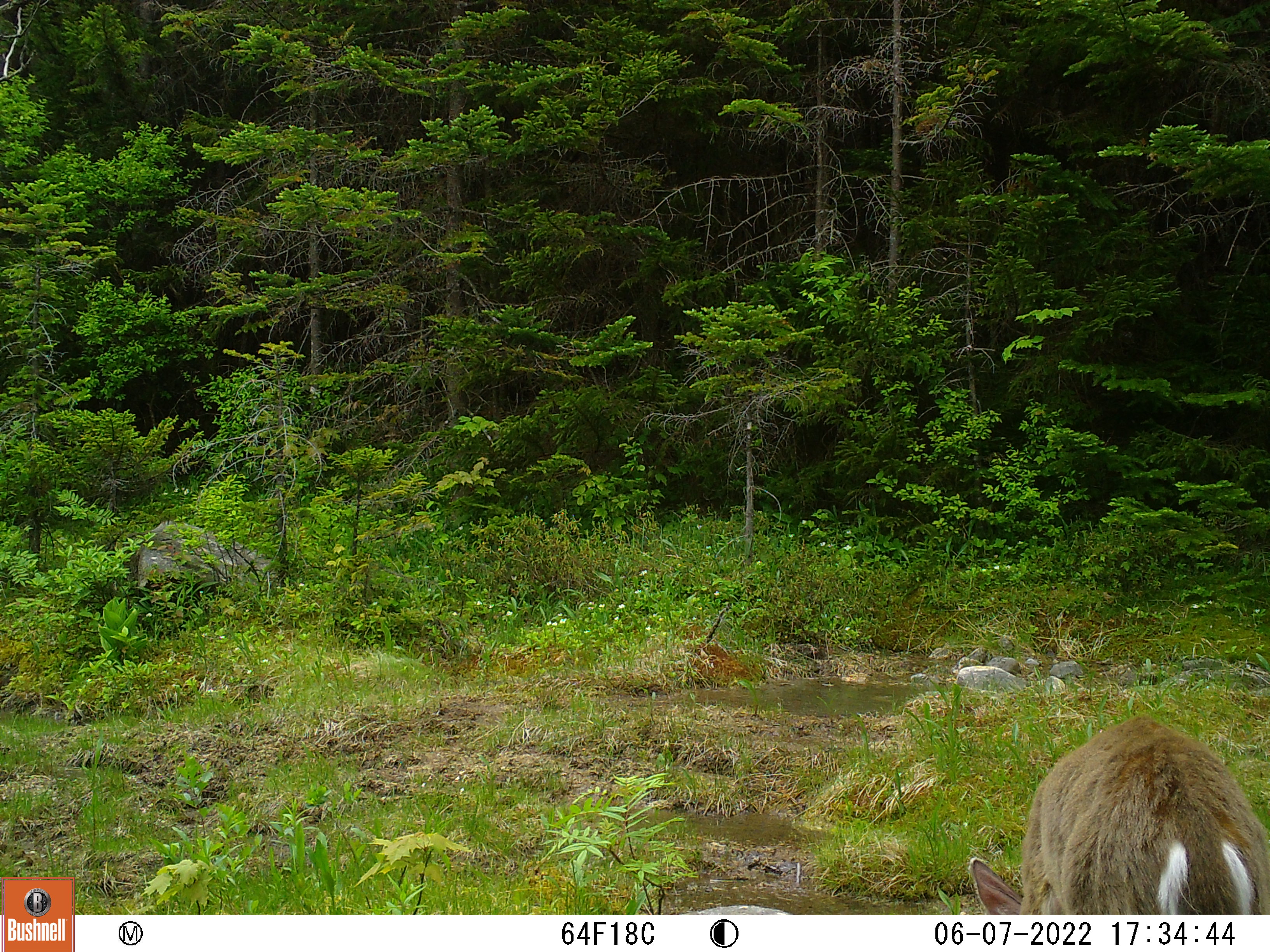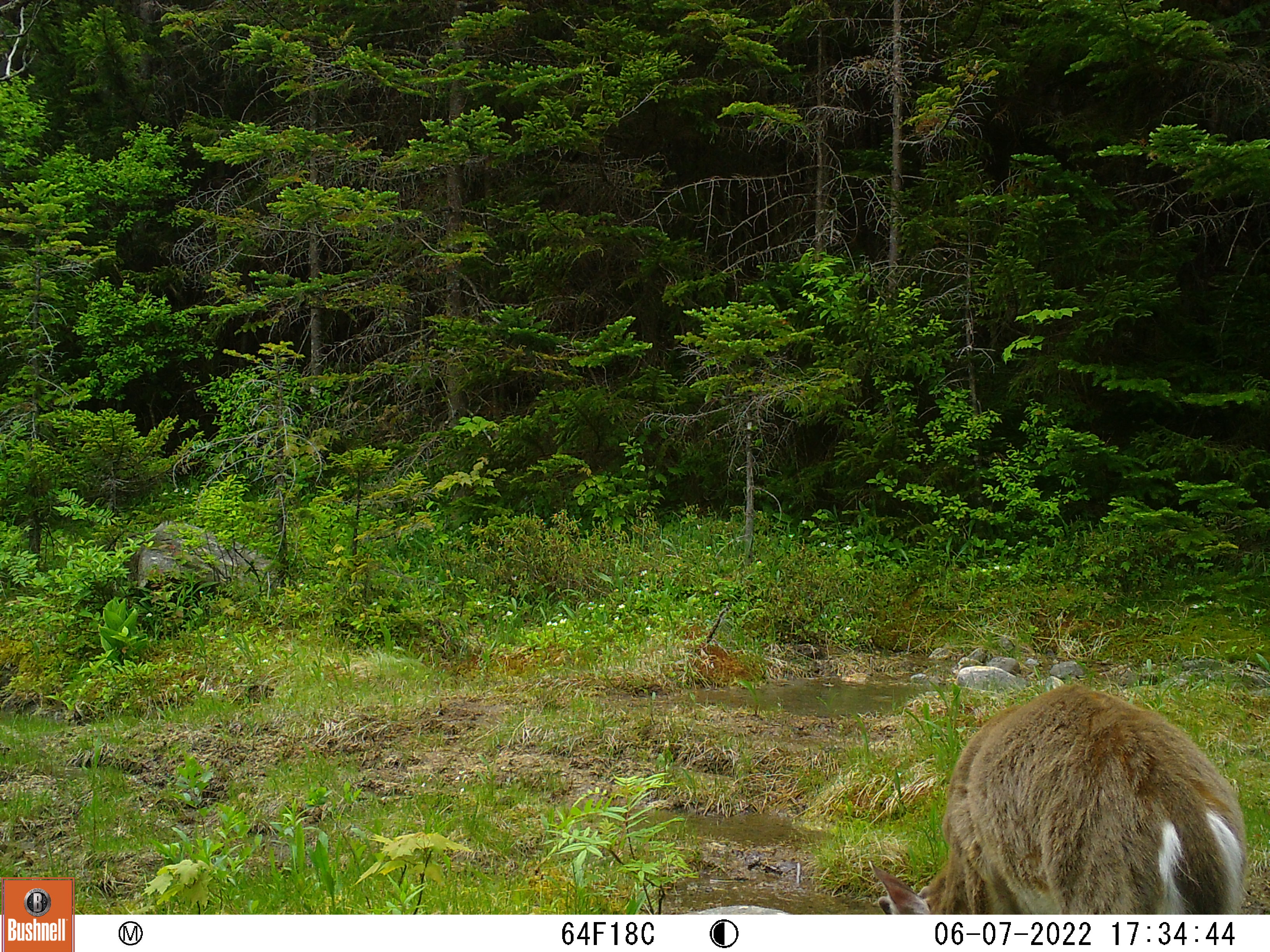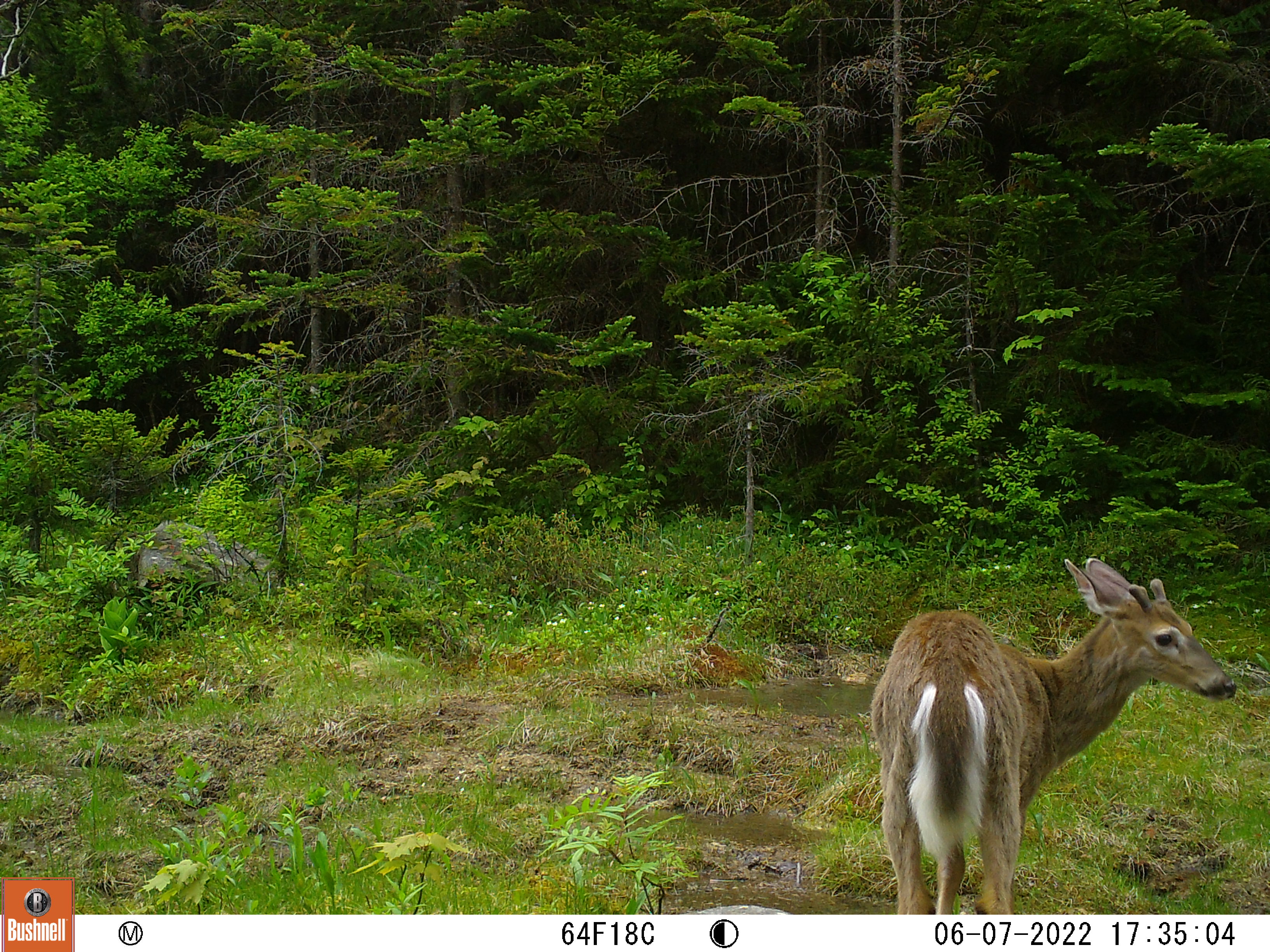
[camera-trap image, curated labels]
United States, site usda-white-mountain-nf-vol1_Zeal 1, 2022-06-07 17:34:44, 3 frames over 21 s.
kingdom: Animalia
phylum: Chordata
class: Mammalia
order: Artiodactyla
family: Cervidae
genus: Odocoileus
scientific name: Odocoileus virginianus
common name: white-tailed deer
White-tailed deer (Odocoileus virginianus).